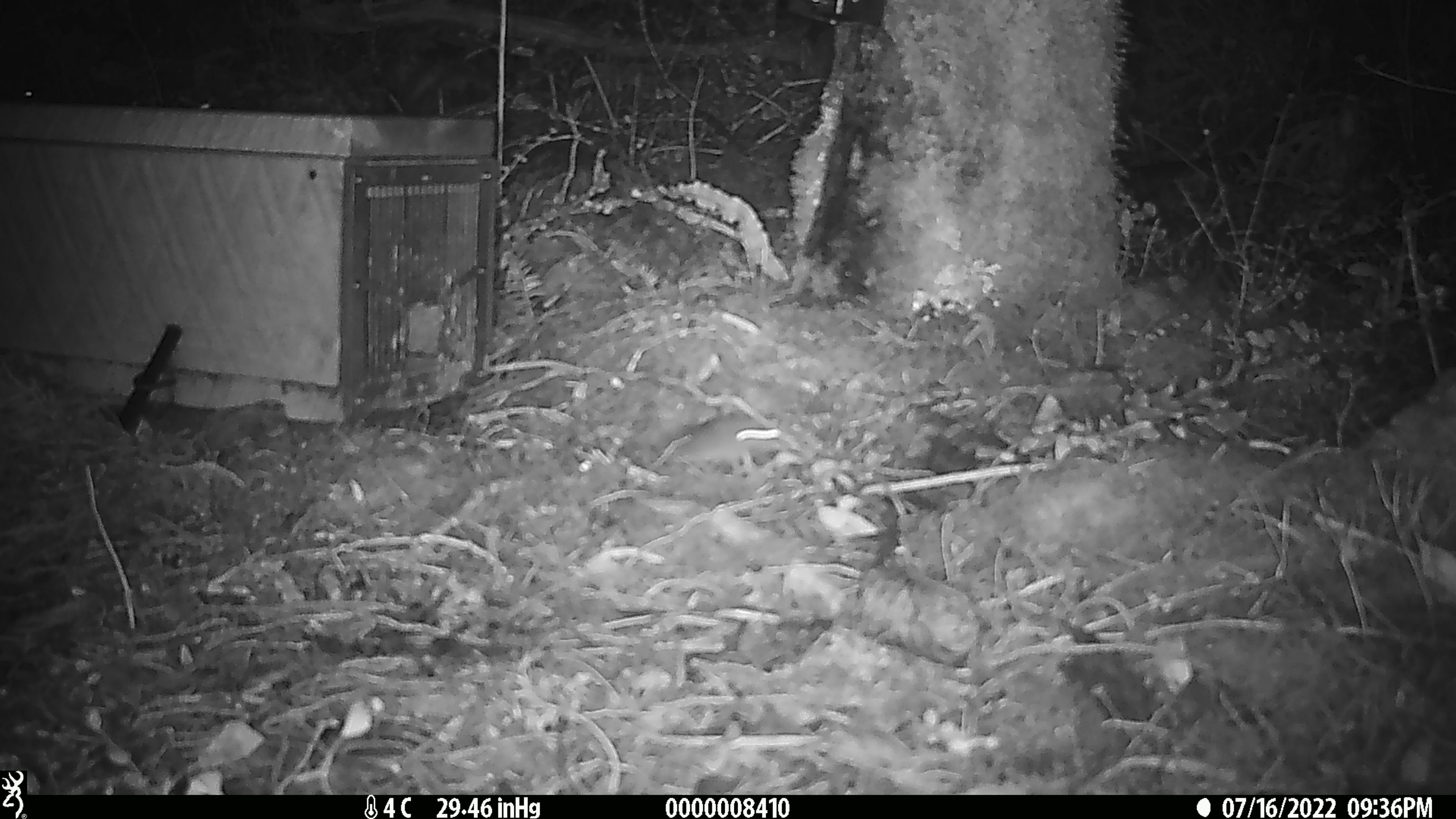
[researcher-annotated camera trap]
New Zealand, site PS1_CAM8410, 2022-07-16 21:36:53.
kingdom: Animalia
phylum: Chordata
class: Mammalia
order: Rodentia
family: Muridae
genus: Mus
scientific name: Mus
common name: mouse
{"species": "mouse (Mus)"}